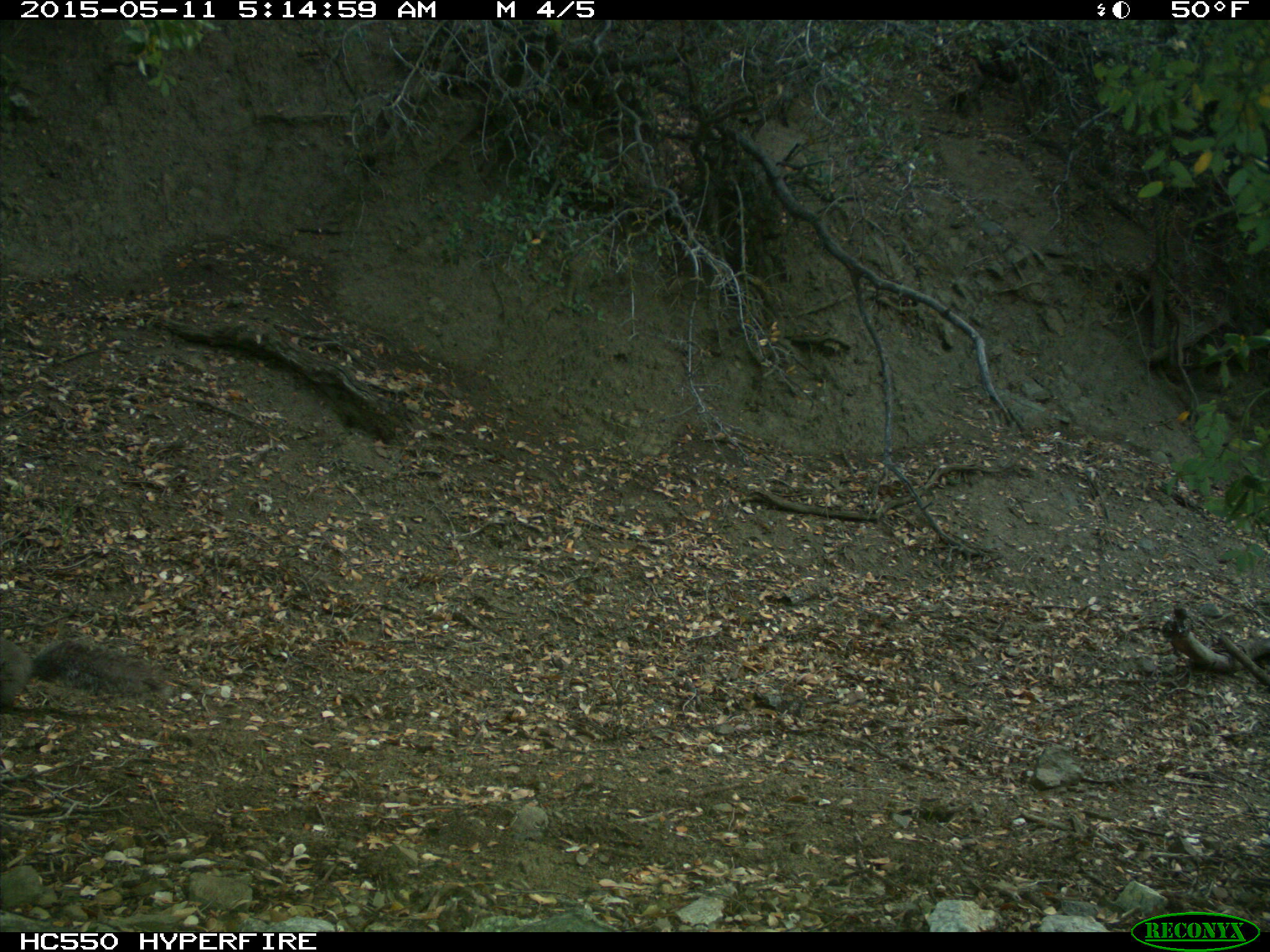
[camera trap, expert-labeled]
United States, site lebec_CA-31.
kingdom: Animalia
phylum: Chordata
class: Mammalia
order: Rodentia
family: Sciuridae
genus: Sciurus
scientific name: Sciurus carolinensis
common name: eastern gray squirrel